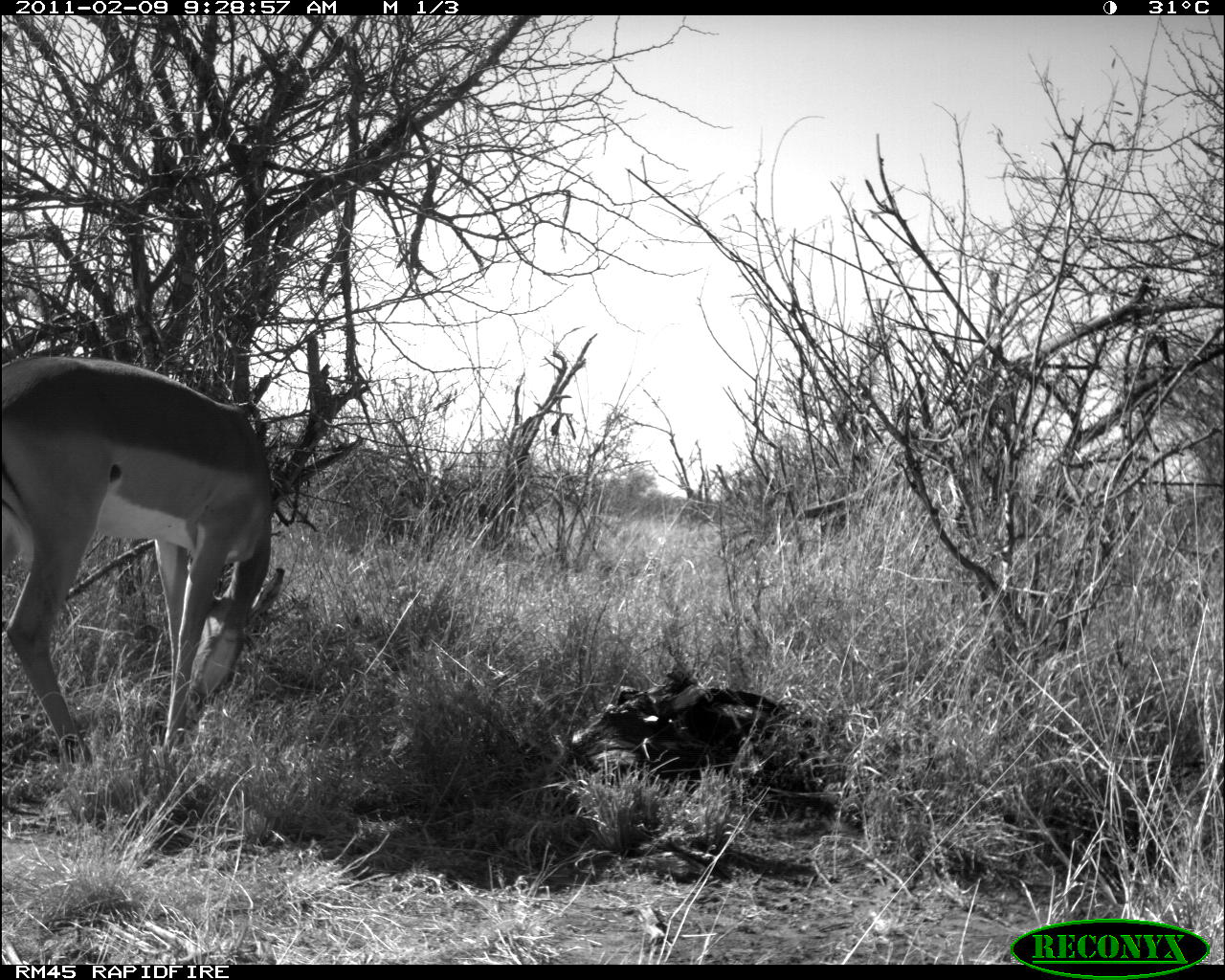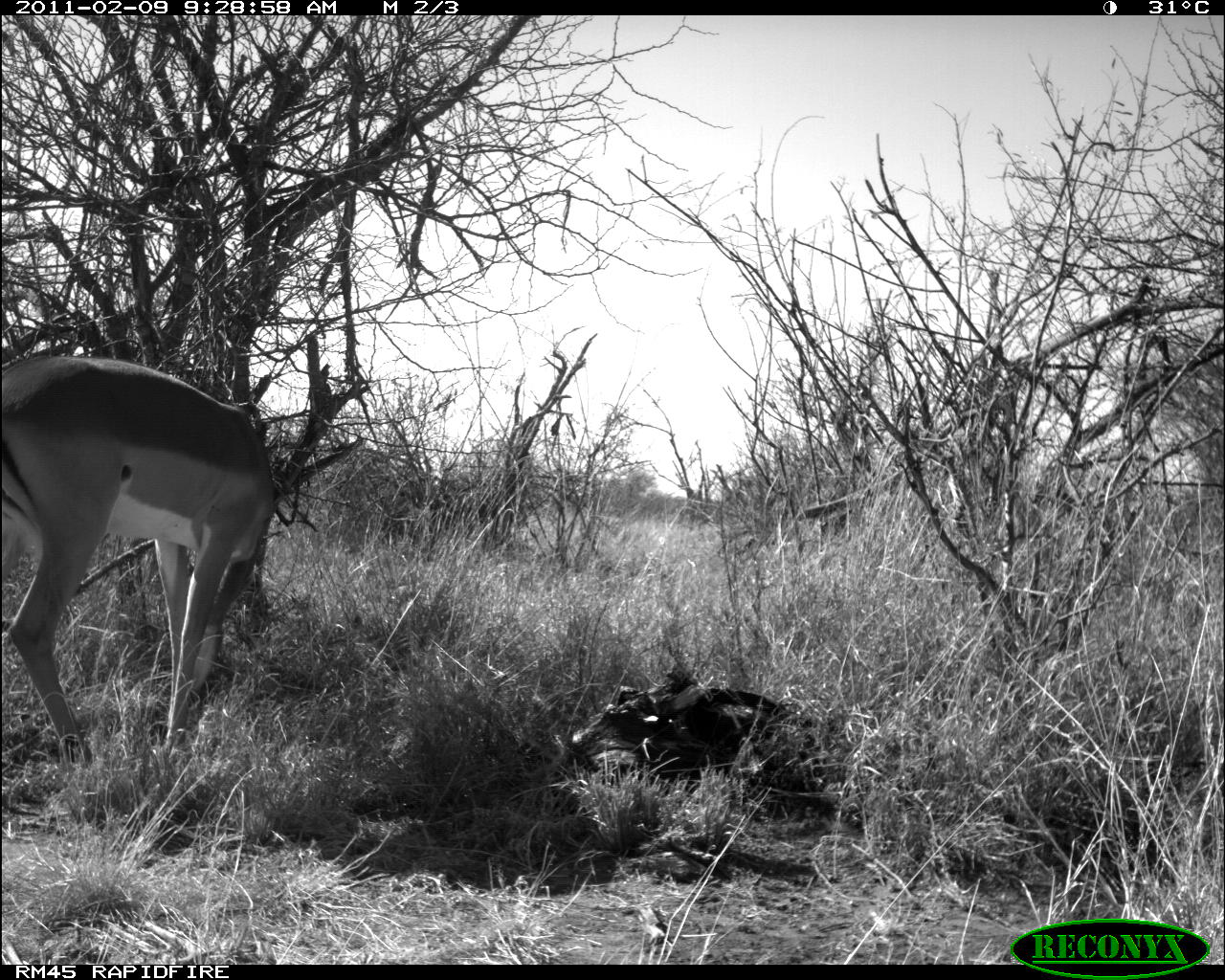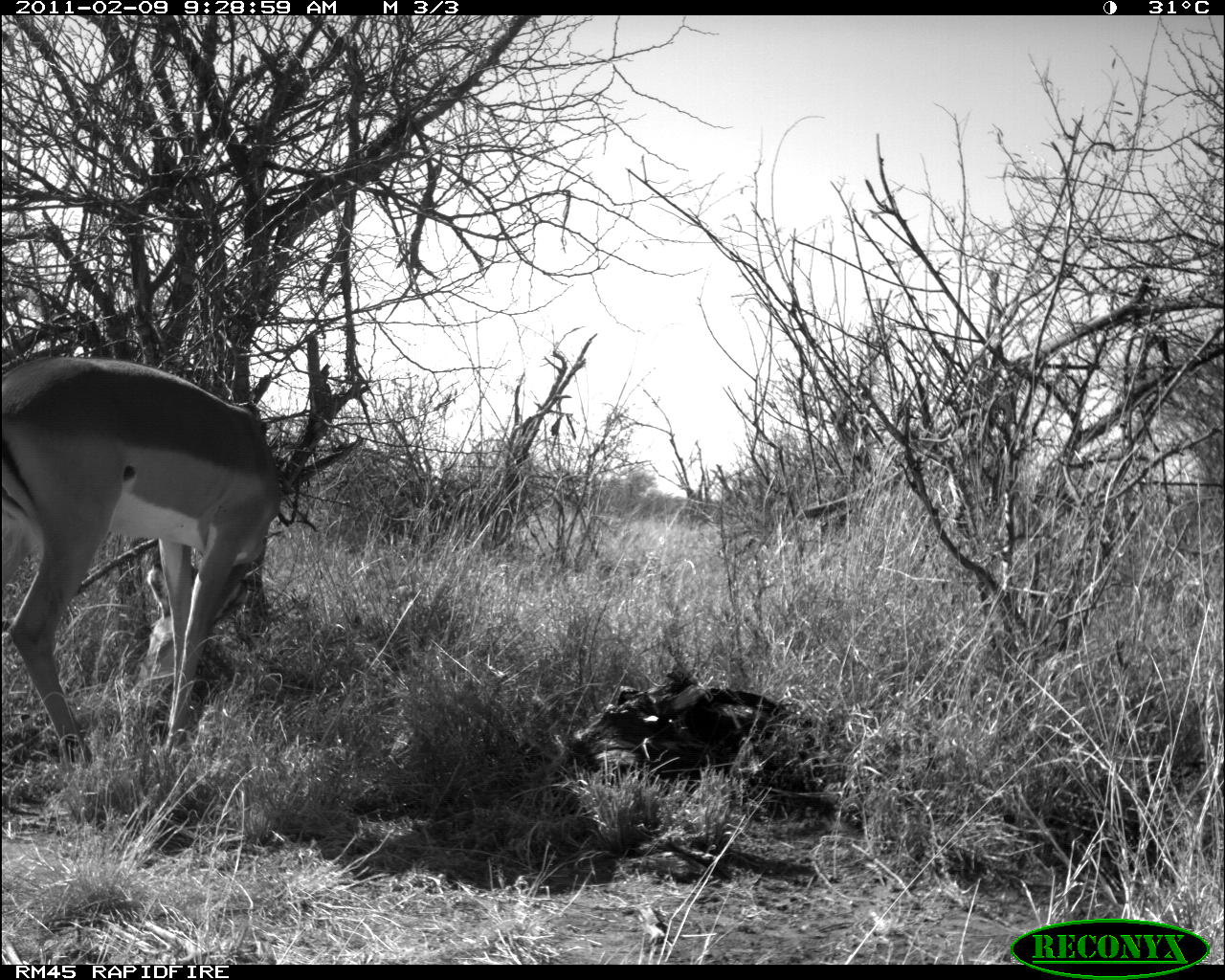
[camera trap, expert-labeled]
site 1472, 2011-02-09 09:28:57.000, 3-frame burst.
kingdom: Animalia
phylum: Chordata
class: Mammalia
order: Artiodactyla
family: Bovidae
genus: Aepyceros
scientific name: Aepyceros melampus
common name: impala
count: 1